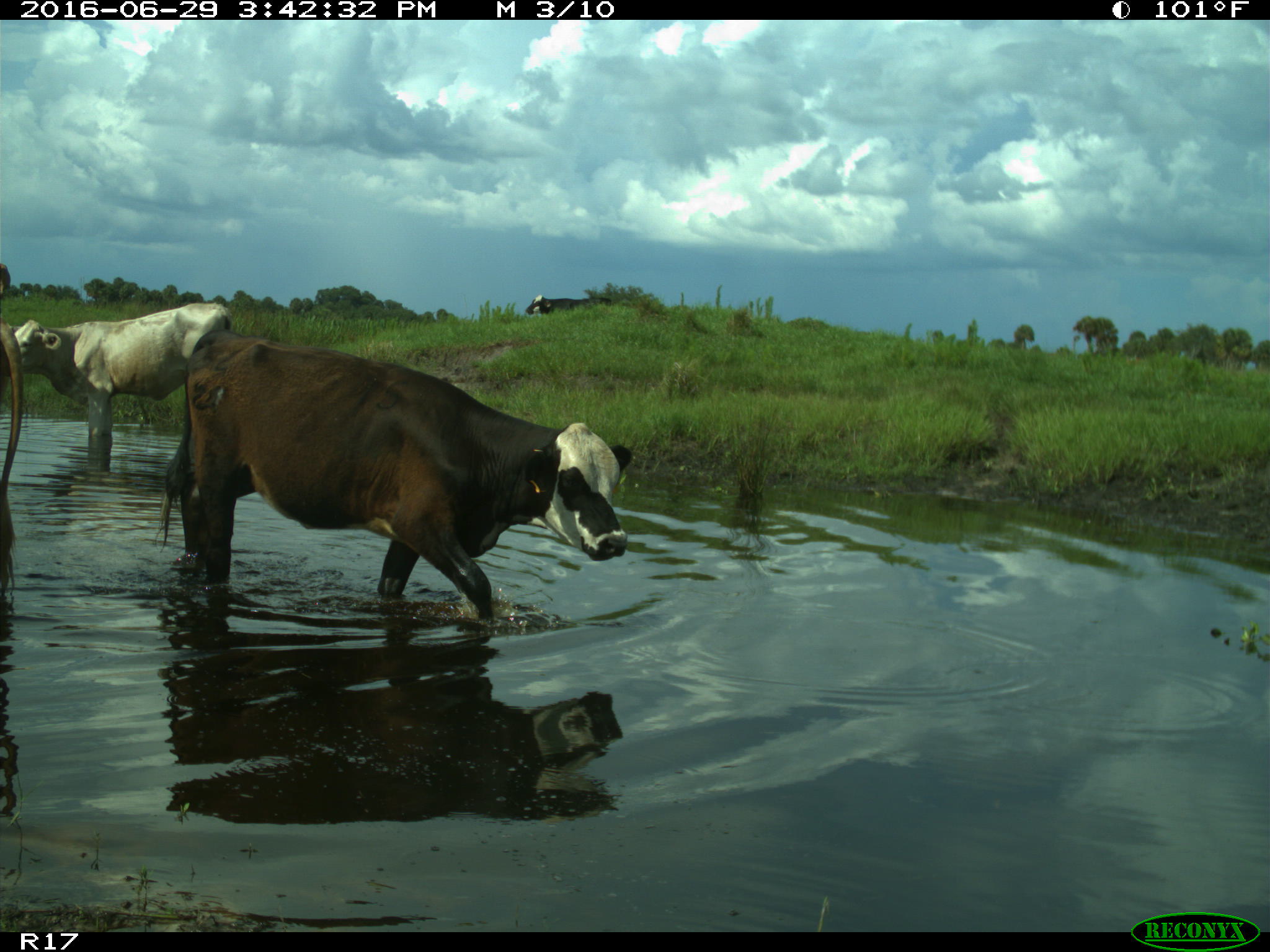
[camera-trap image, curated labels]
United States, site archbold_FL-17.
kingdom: Animalia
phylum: Chordata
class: Mammalia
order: Artiodactyla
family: Bovidae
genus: Bos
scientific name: Bos taurus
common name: domestic cow